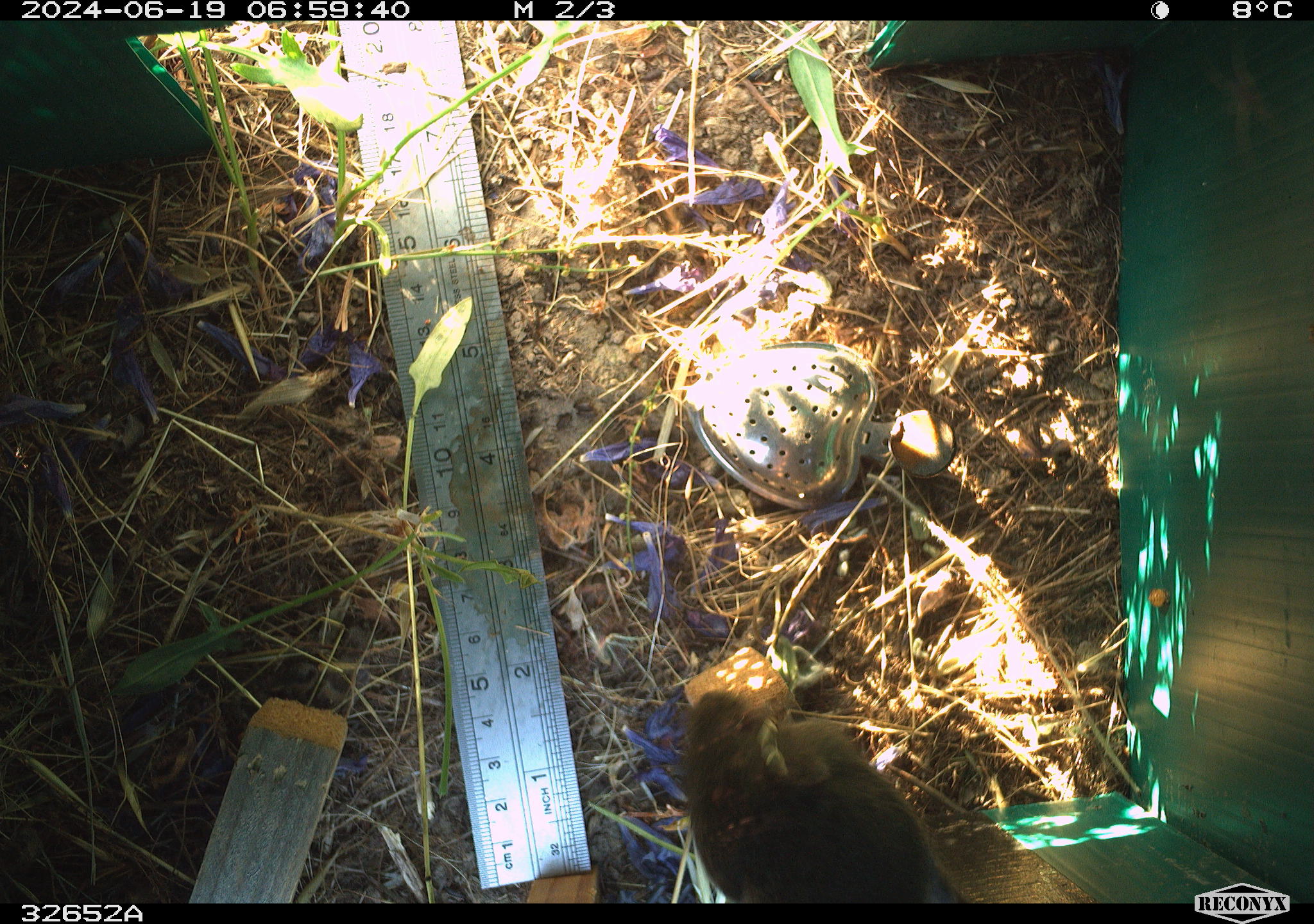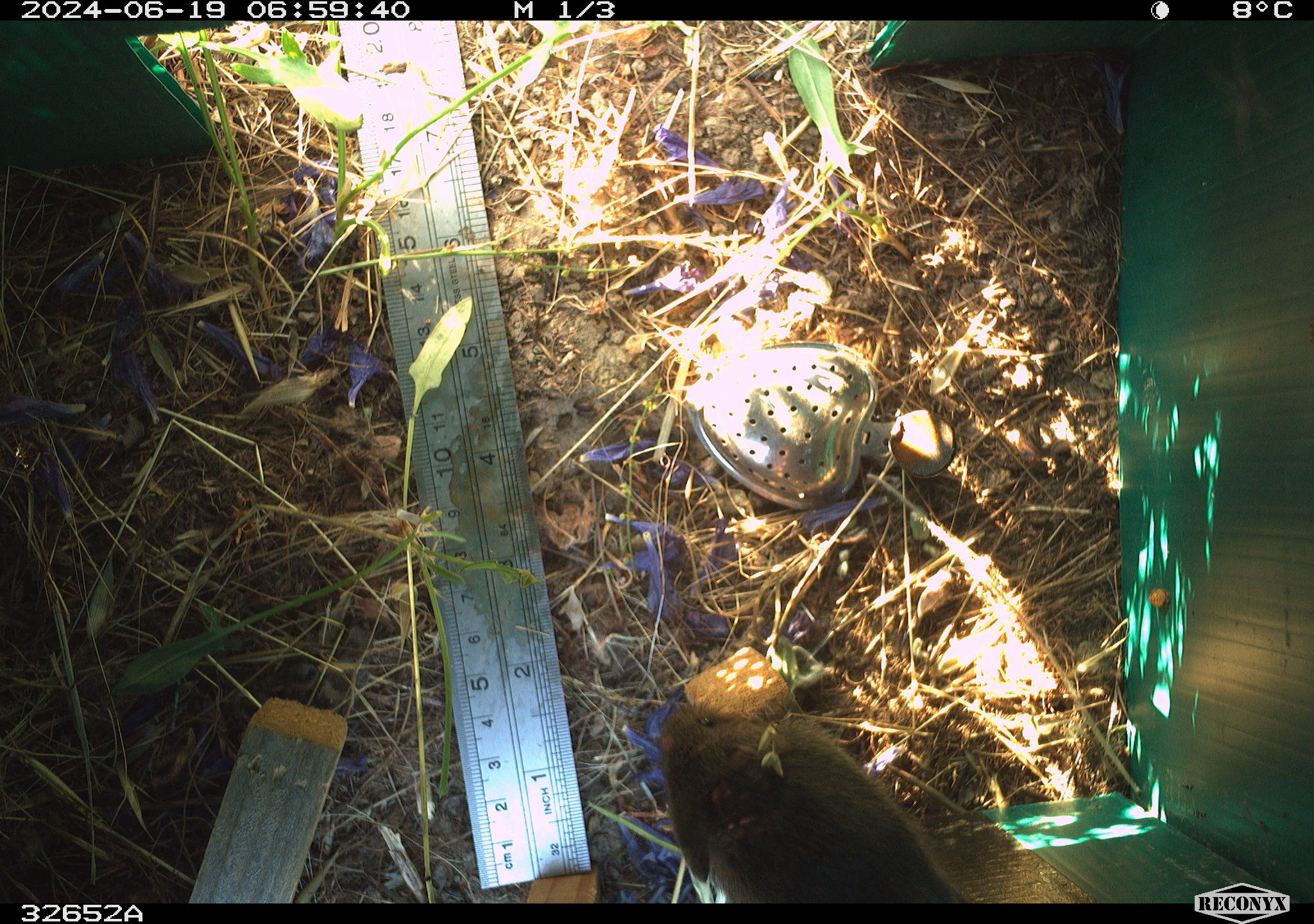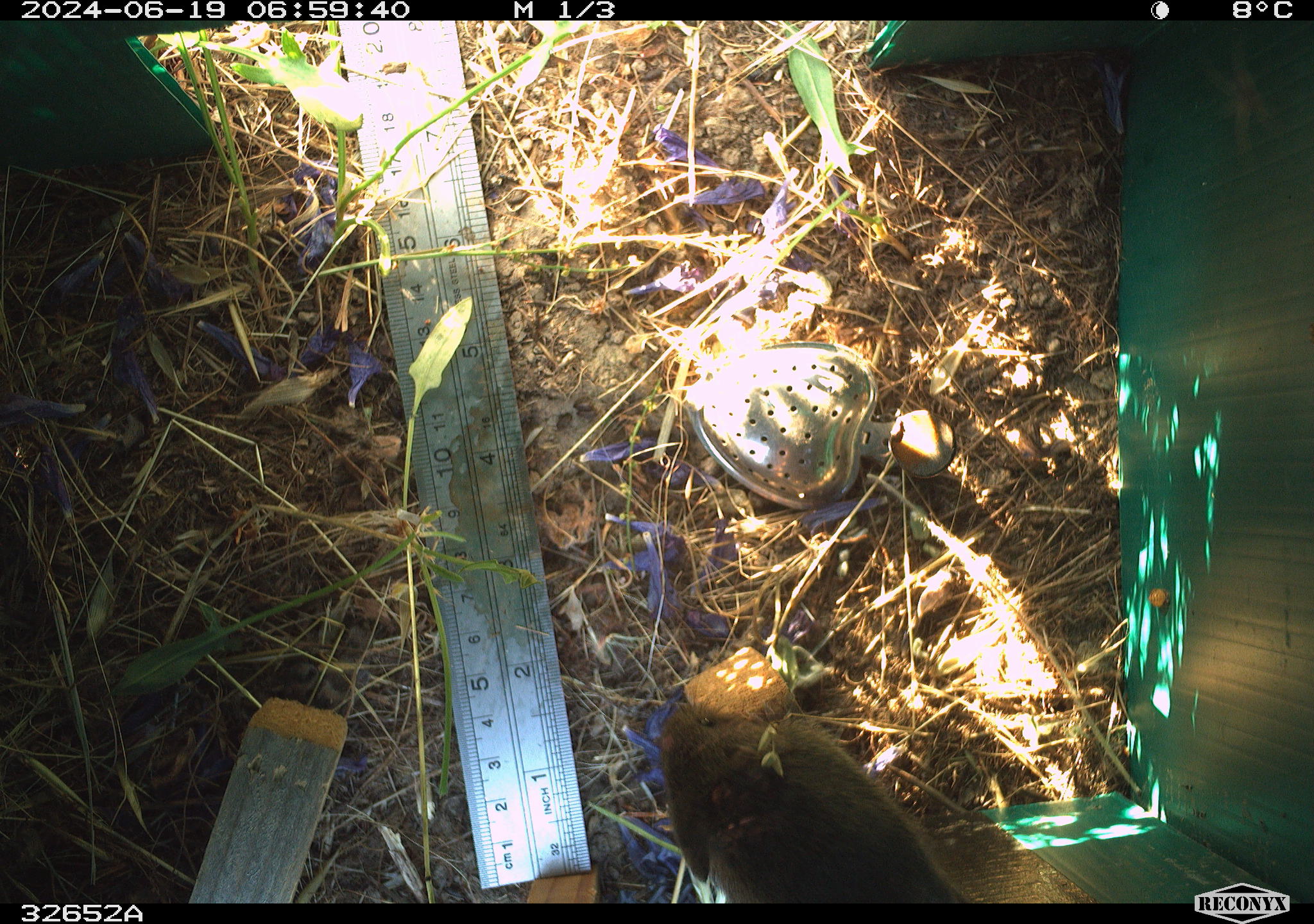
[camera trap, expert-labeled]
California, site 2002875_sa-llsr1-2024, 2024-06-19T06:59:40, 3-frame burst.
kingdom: Animalia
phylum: Chordata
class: Mammalia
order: Rodentia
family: Cricetidae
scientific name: Arvicolinae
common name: voles, lemmings, and muskrats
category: arvicolinae subfamily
Arvicolinae subfamily (voles, lemmings, and muskrats) (Arvicolinae).